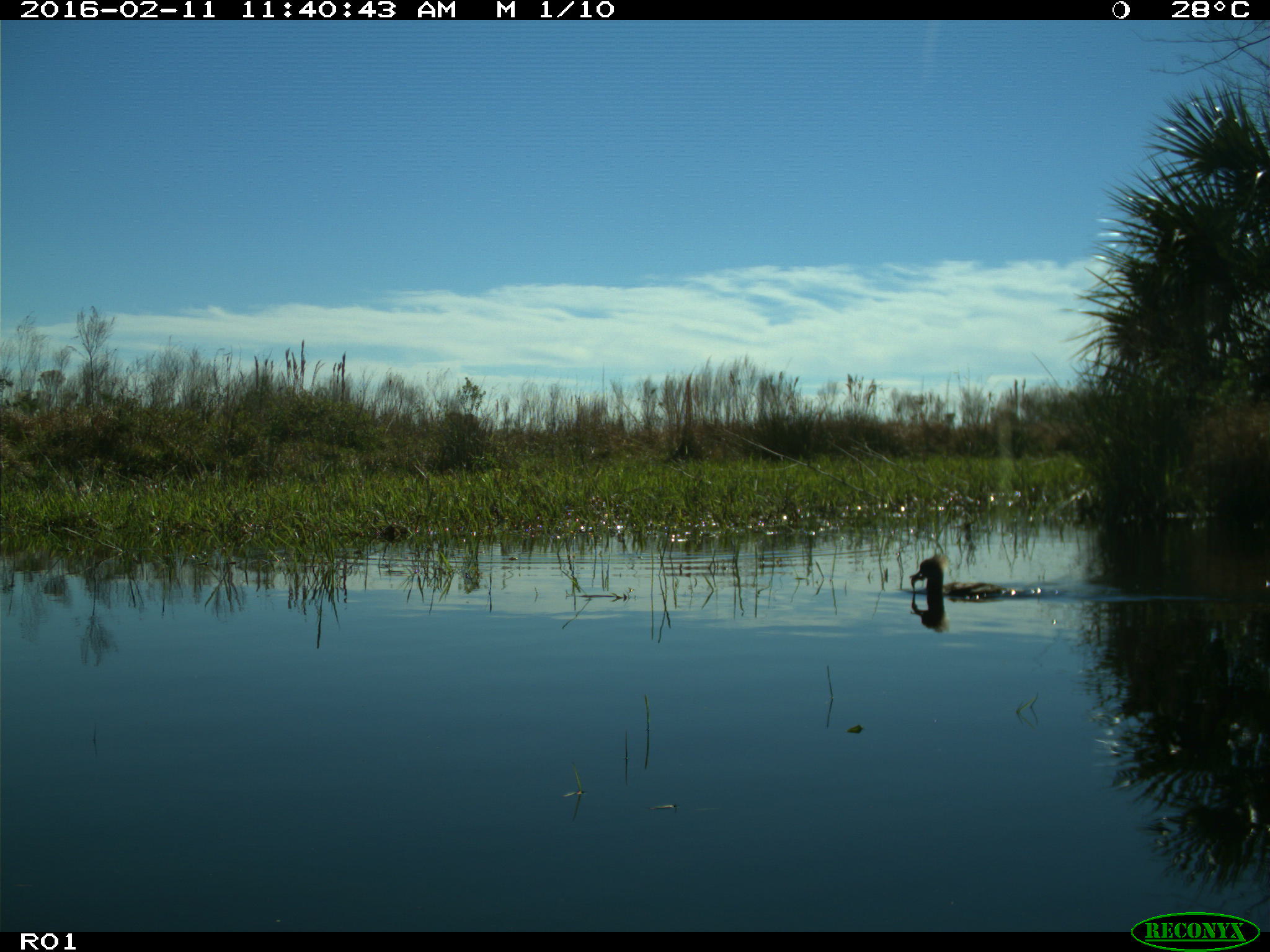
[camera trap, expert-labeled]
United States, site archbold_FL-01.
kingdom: Animalia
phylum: Chordata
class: Aves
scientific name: Aves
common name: birds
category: unidentified bird